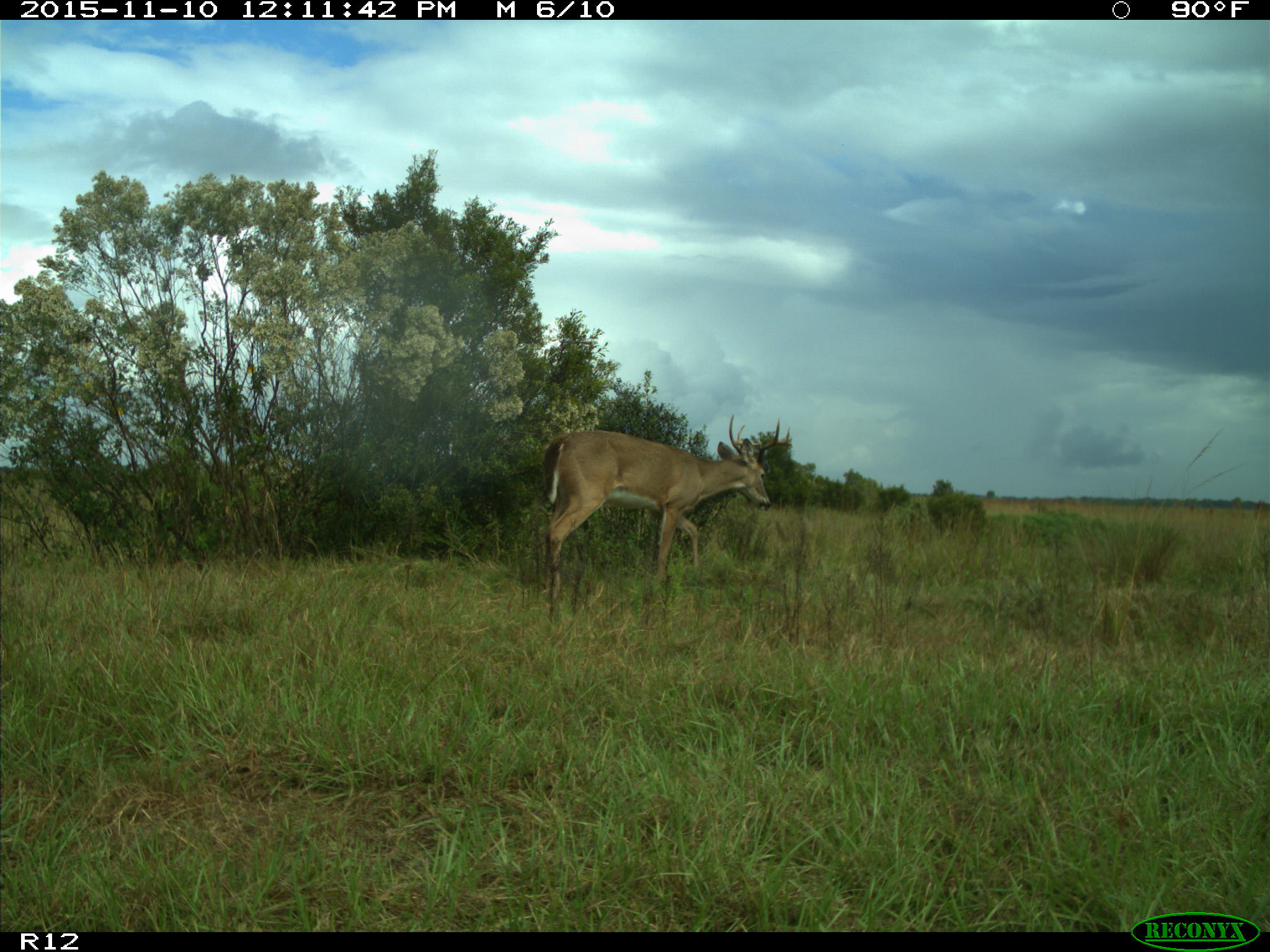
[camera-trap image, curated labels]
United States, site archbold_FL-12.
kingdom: Animalia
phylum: Chordata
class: Mammalia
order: Artiodactyla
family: Cervidae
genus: Odocoileus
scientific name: Odocoileus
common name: deer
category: unidentified deer